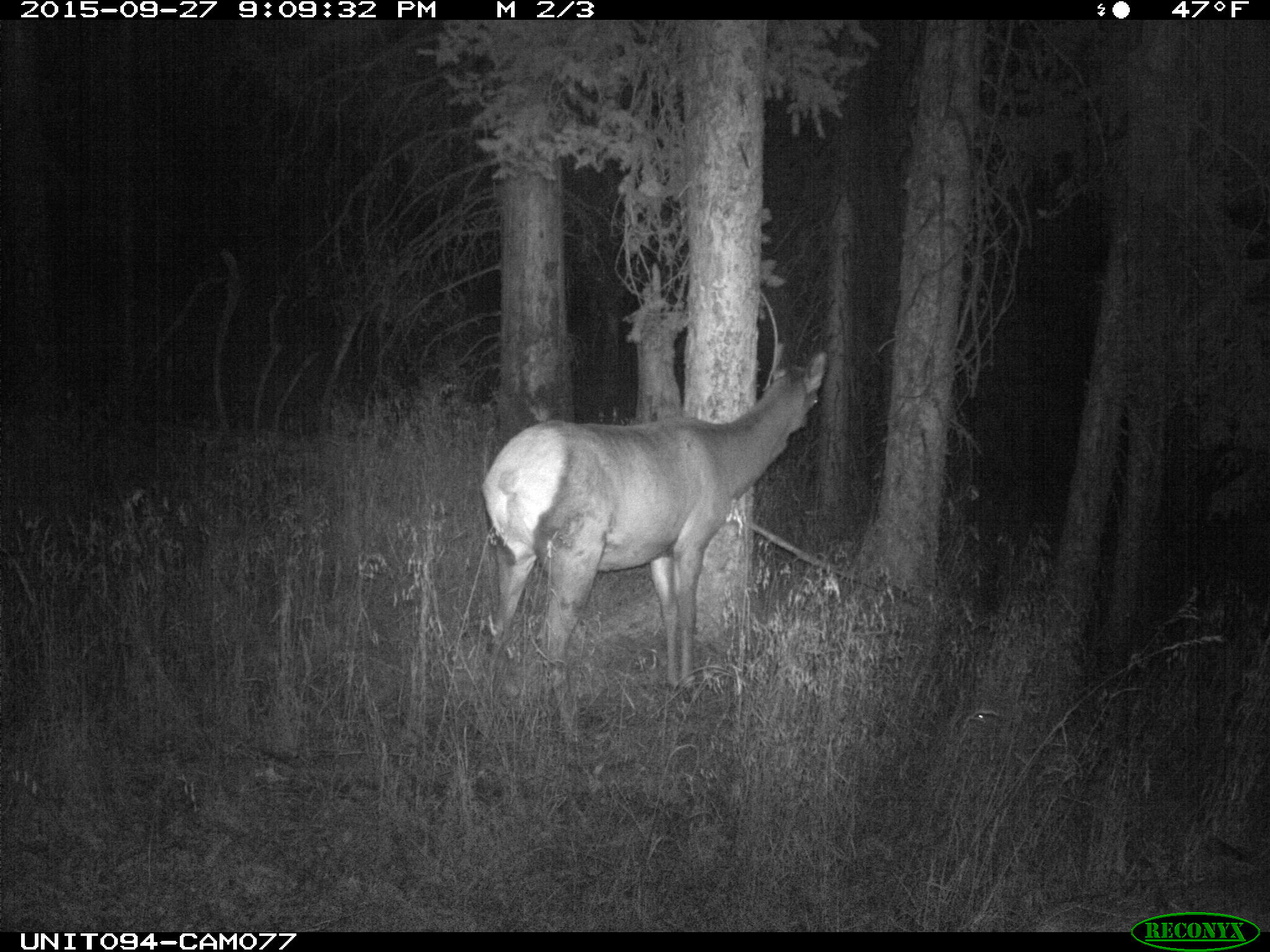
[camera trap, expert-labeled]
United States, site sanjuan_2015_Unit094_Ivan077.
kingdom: Animalia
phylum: Chordata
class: Mammalia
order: Artiodactyla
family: Cervidae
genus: Cervus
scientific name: Cervus elaphus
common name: red deer